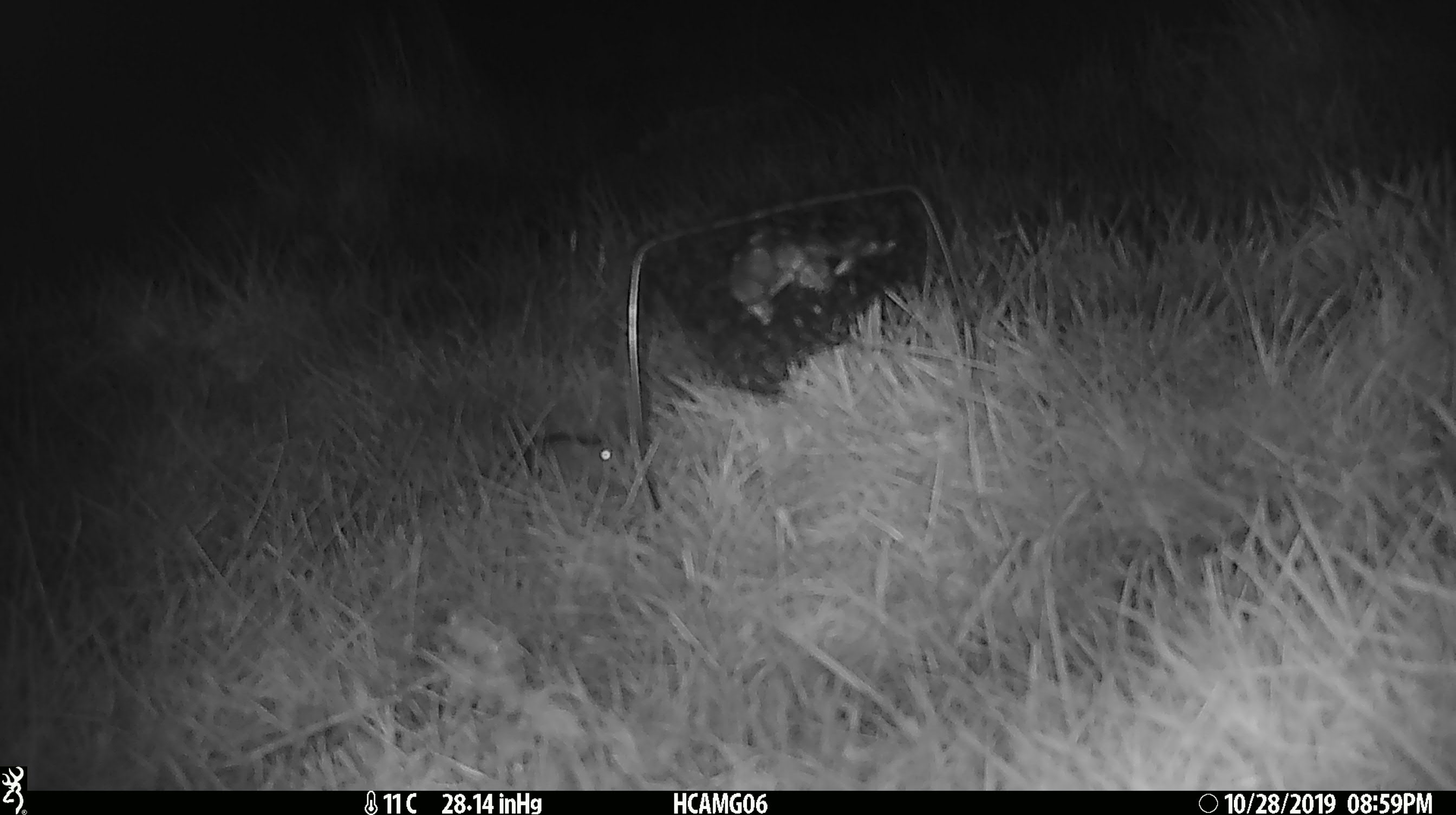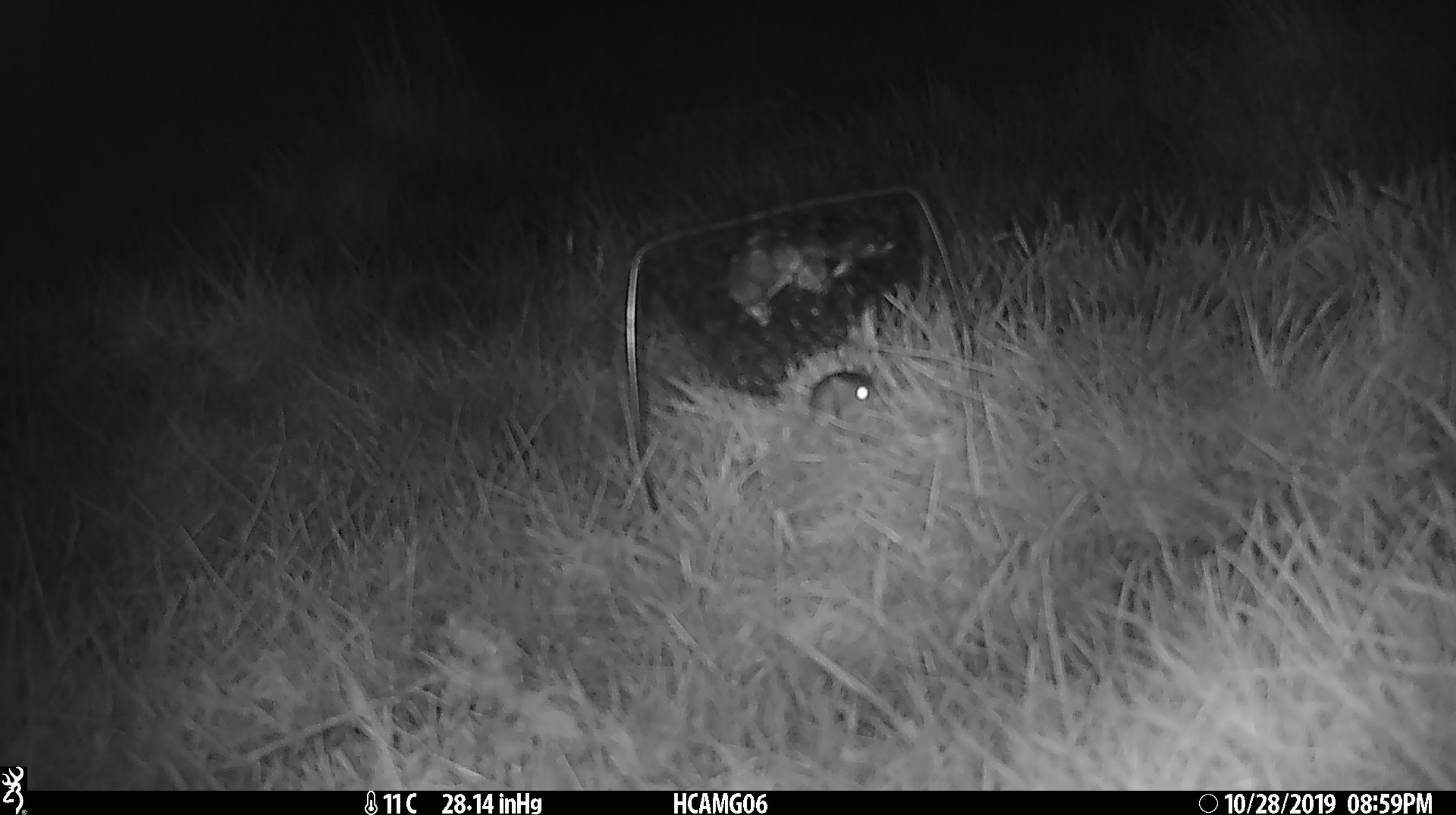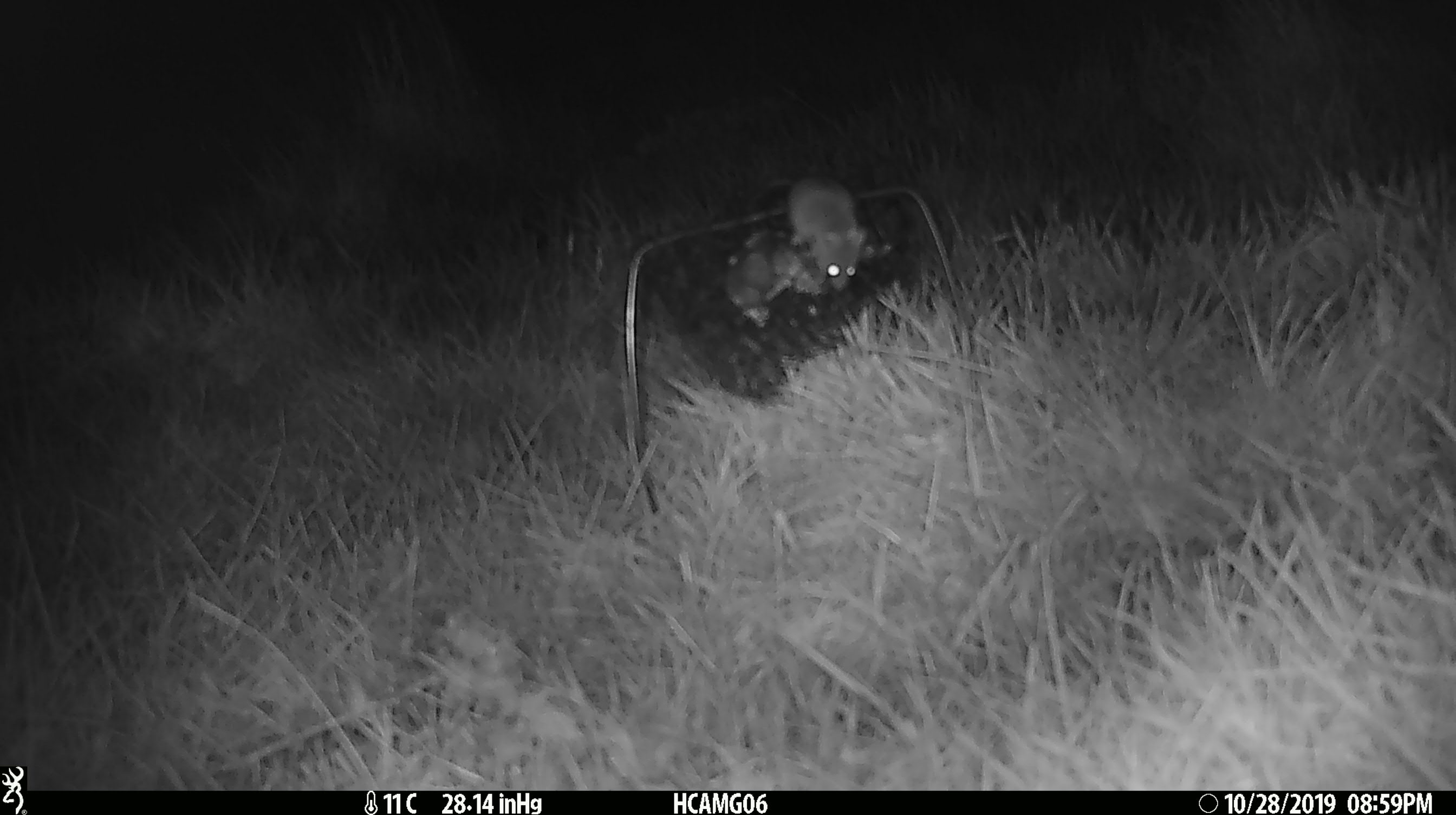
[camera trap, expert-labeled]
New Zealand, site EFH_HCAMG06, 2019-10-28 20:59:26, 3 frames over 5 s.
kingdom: Animalia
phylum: Chordata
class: Mammalia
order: Rodentia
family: Muridae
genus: Mus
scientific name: Mus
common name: mouse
Mouse (Mus).